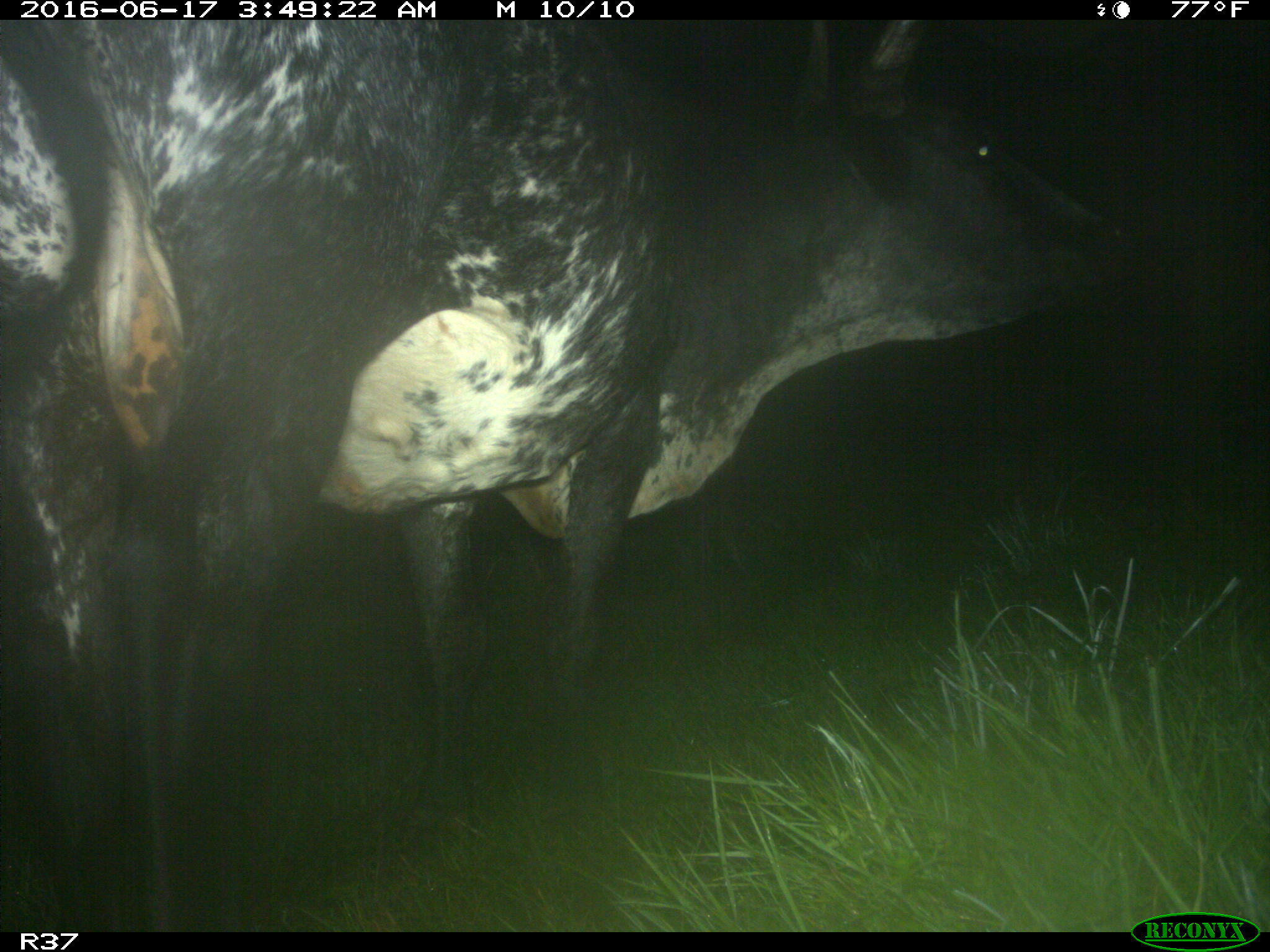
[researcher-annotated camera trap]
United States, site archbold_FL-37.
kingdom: Animalia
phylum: Chordata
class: Mammalia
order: Artiodactyla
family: Bovidae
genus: Bos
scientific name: Bos taurus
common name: domestic cow